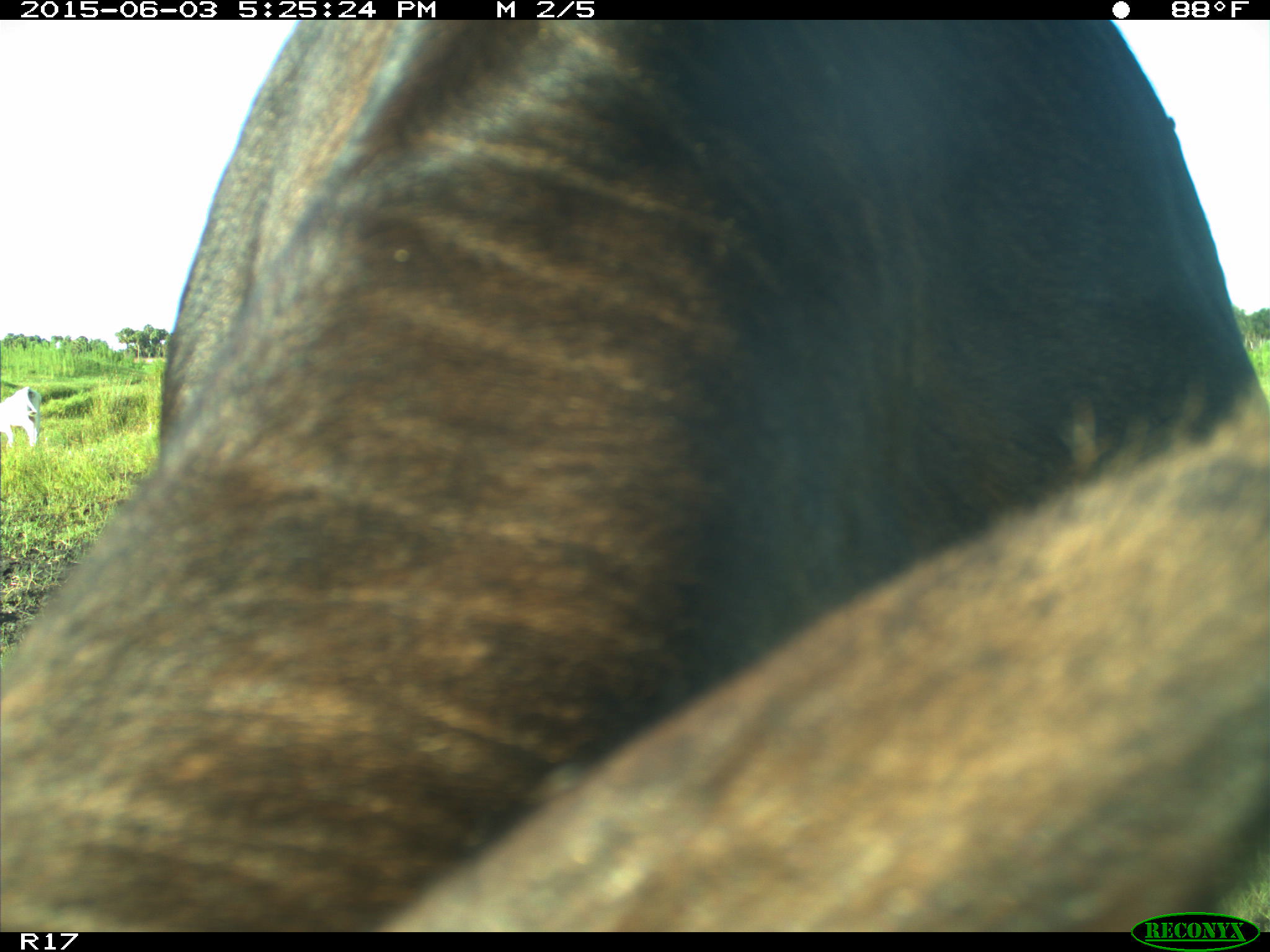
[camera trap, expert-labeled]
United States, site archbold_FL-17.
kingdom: Animalia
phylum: Chordata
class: Mammalia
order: Artiodactyla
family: Bovidae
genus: Bos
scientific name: Bos taurus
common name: domestic cow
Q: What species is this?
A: Bos taurus (domestic cow).